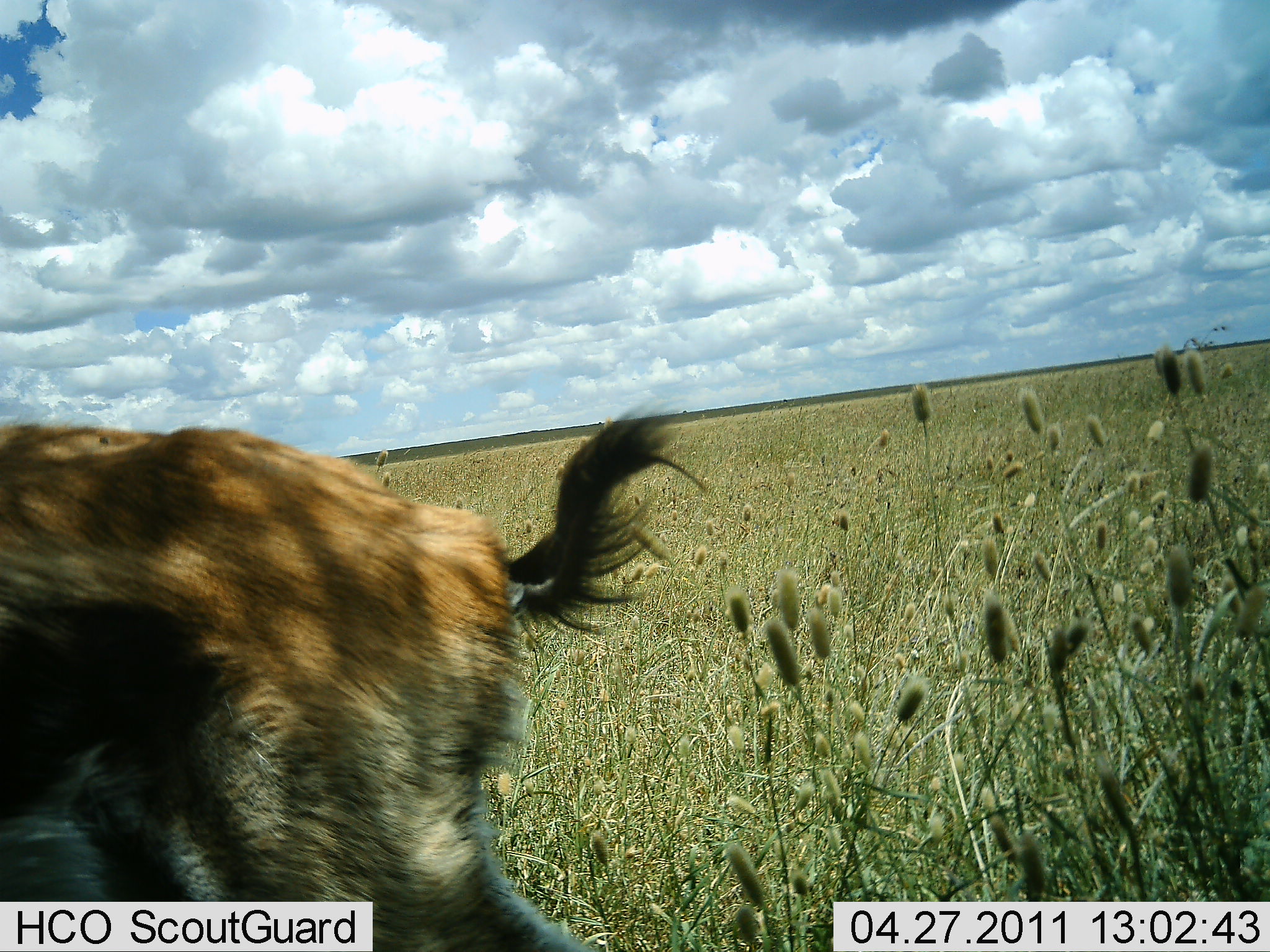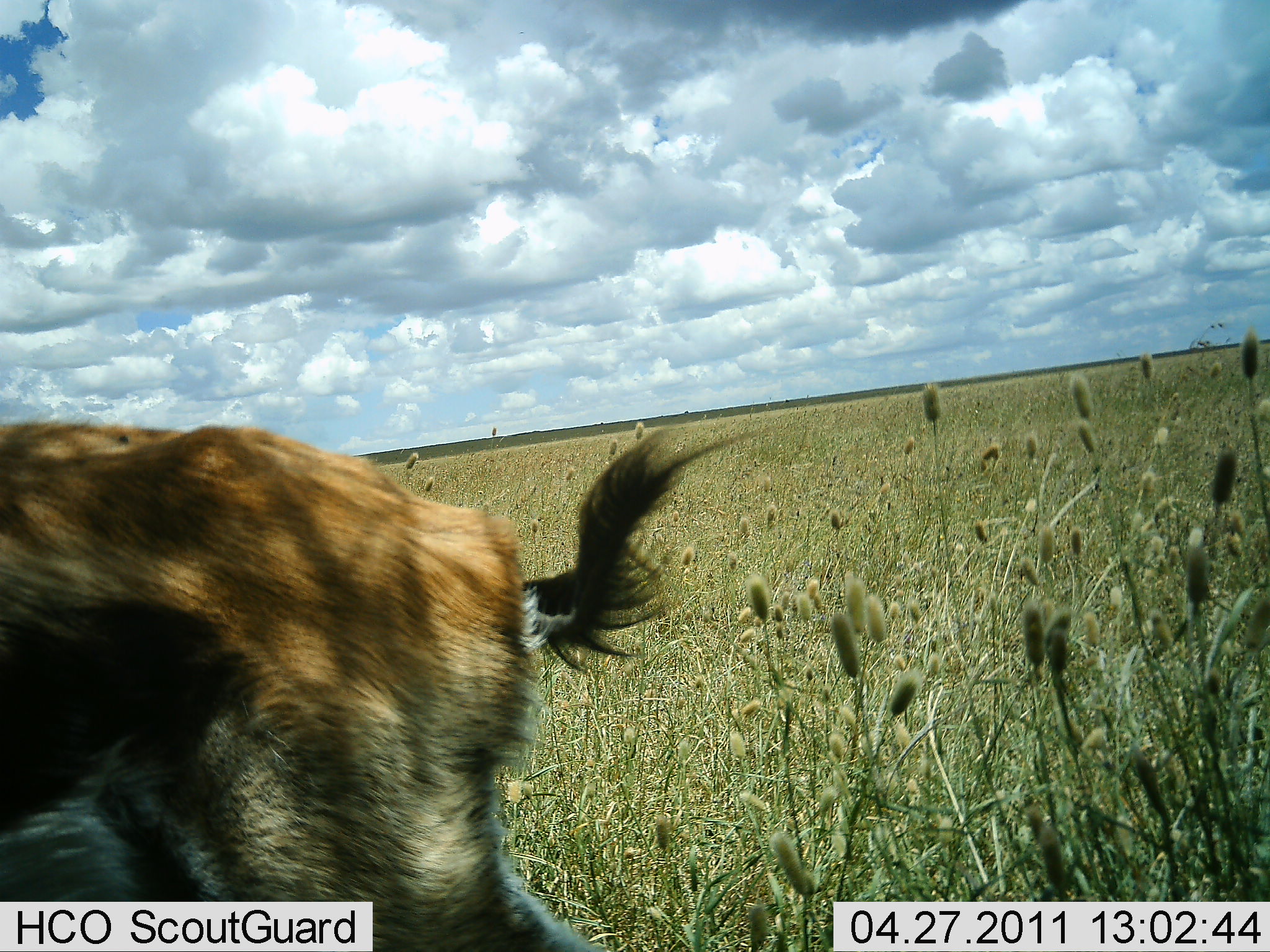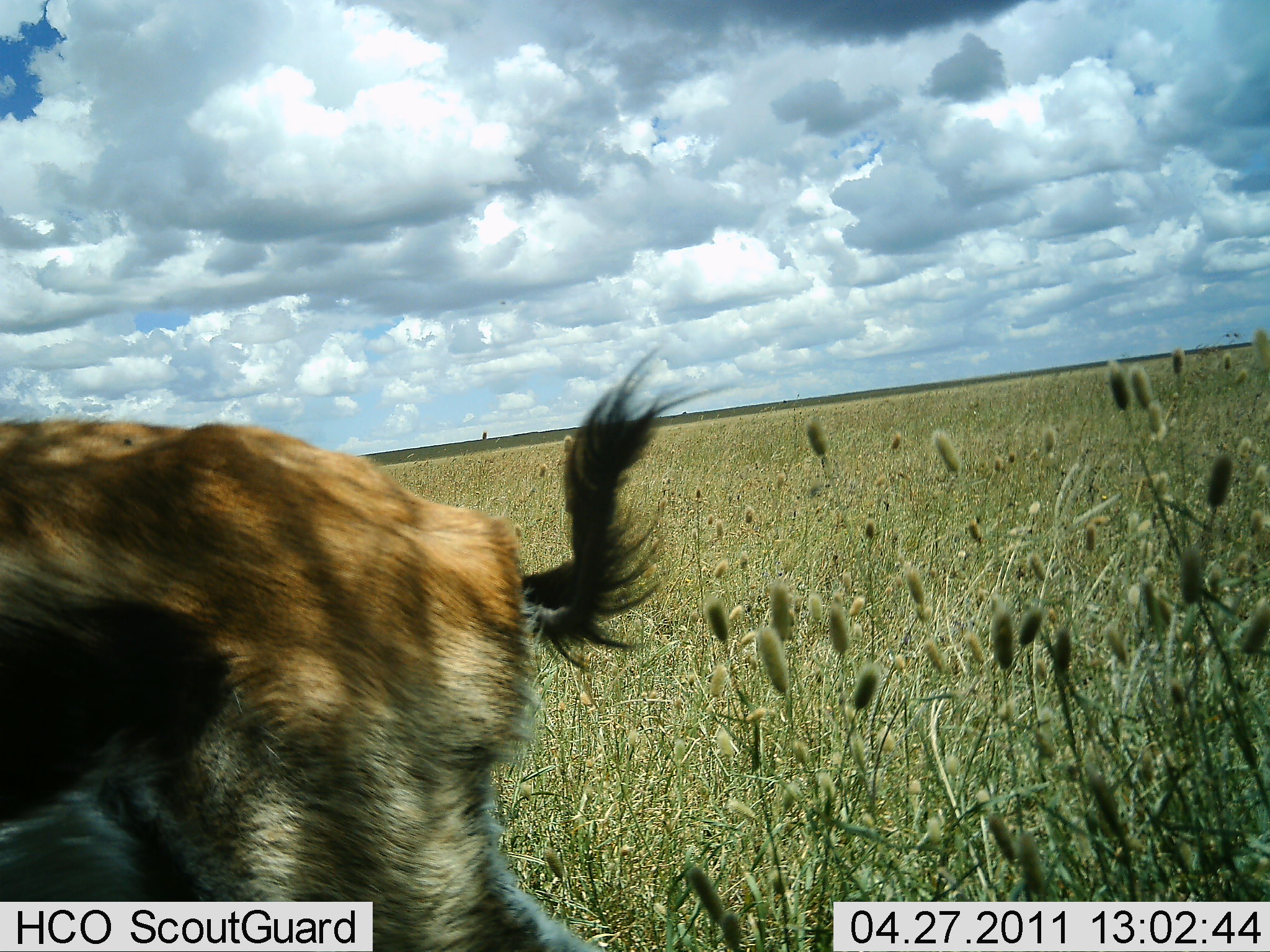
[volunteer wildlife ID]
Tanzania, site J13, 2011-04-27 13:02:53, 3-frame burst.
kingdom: Animalia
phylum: Chordata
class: Mammalia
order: Artiodactyla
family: Bovidae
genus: Eudorcas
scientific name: Eudorcas thomsonii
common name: thomson's gazelle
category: gazellethomsons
Gazellethomsons (thomson's gazelle) (Eudorcas thomsonii), count 1. Behavior (volunteer vote fractions): standing 89%, resting 0%, moving 11%, interacting 0%. Young present (vote fraction): 0%. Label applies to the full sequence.